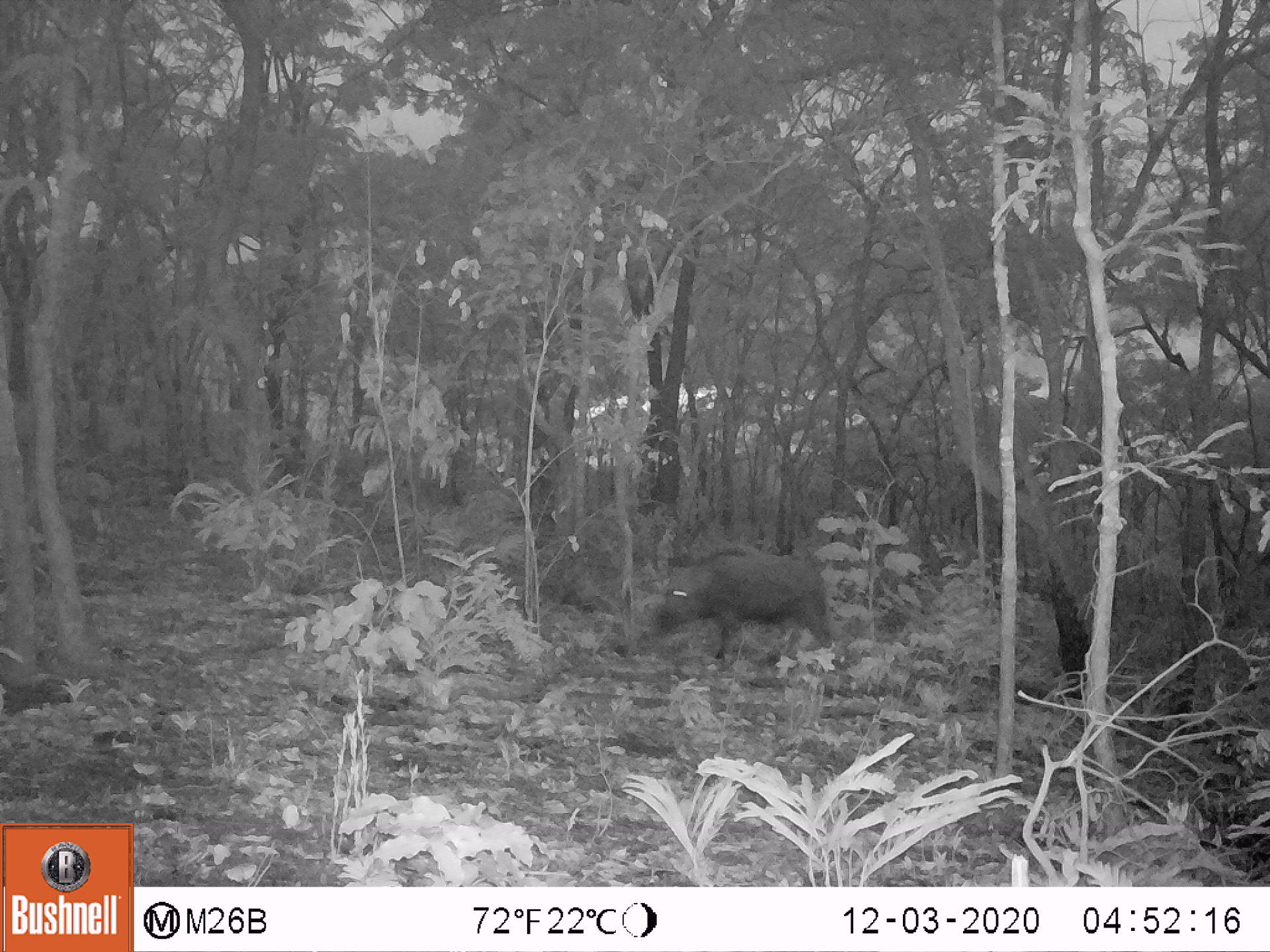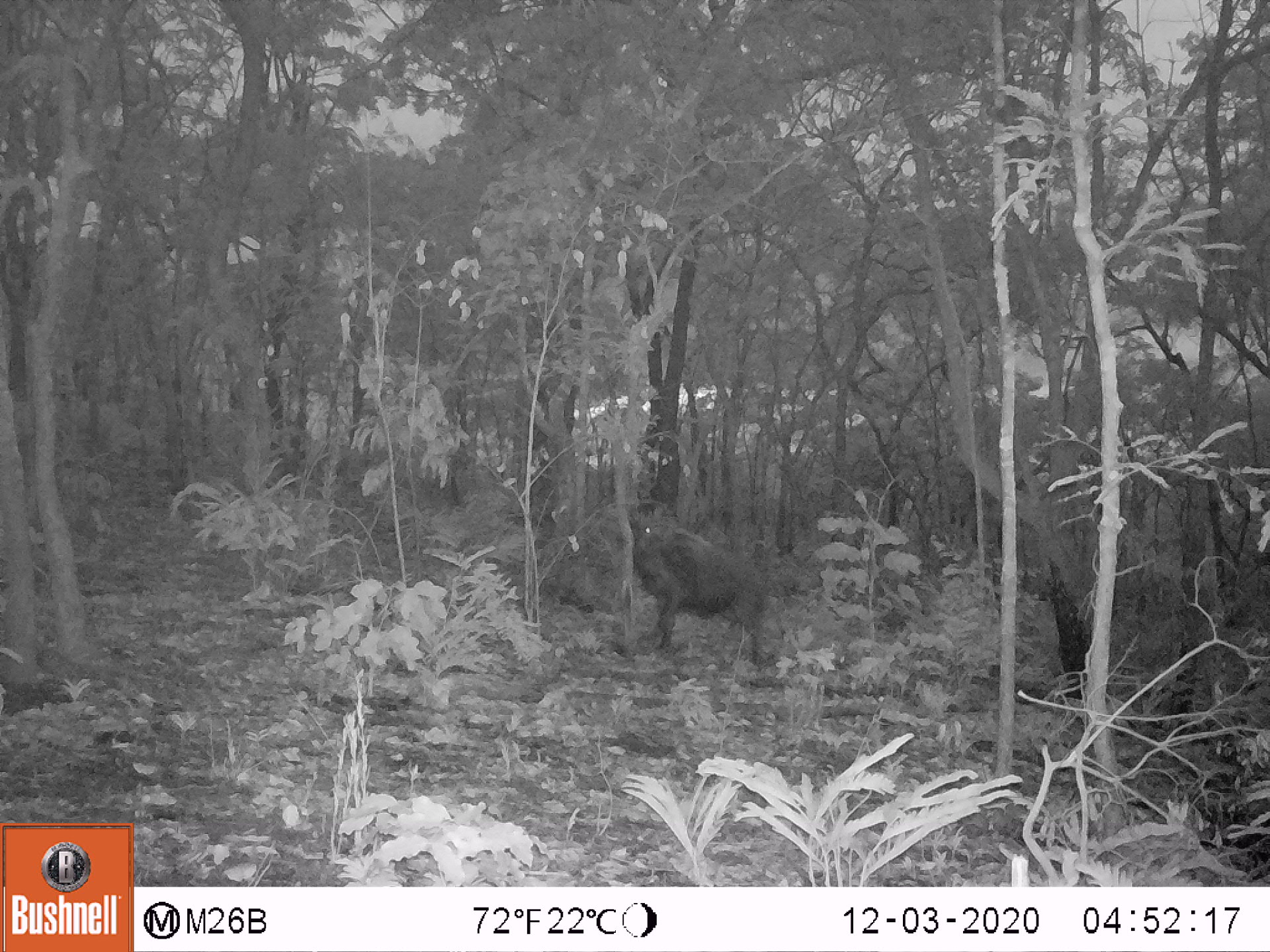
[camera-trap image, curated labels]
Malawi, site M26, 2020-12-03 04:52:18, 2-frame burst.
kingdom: Animalia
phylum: Chordata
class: Mammalia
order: Artiodactyla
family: Suidae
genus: Potamochoerus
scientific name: Potamochoerus larvatus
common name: bushpig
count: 1